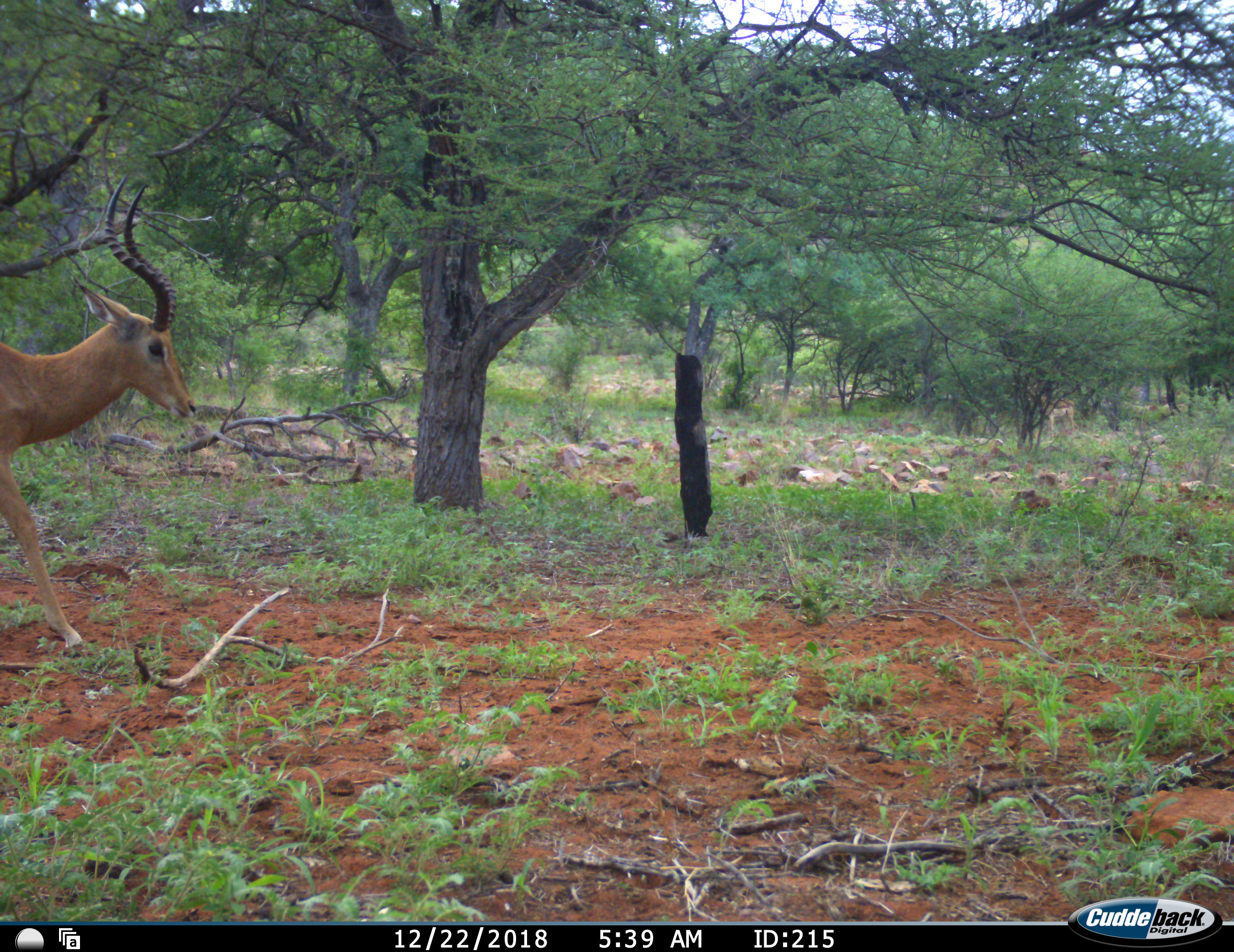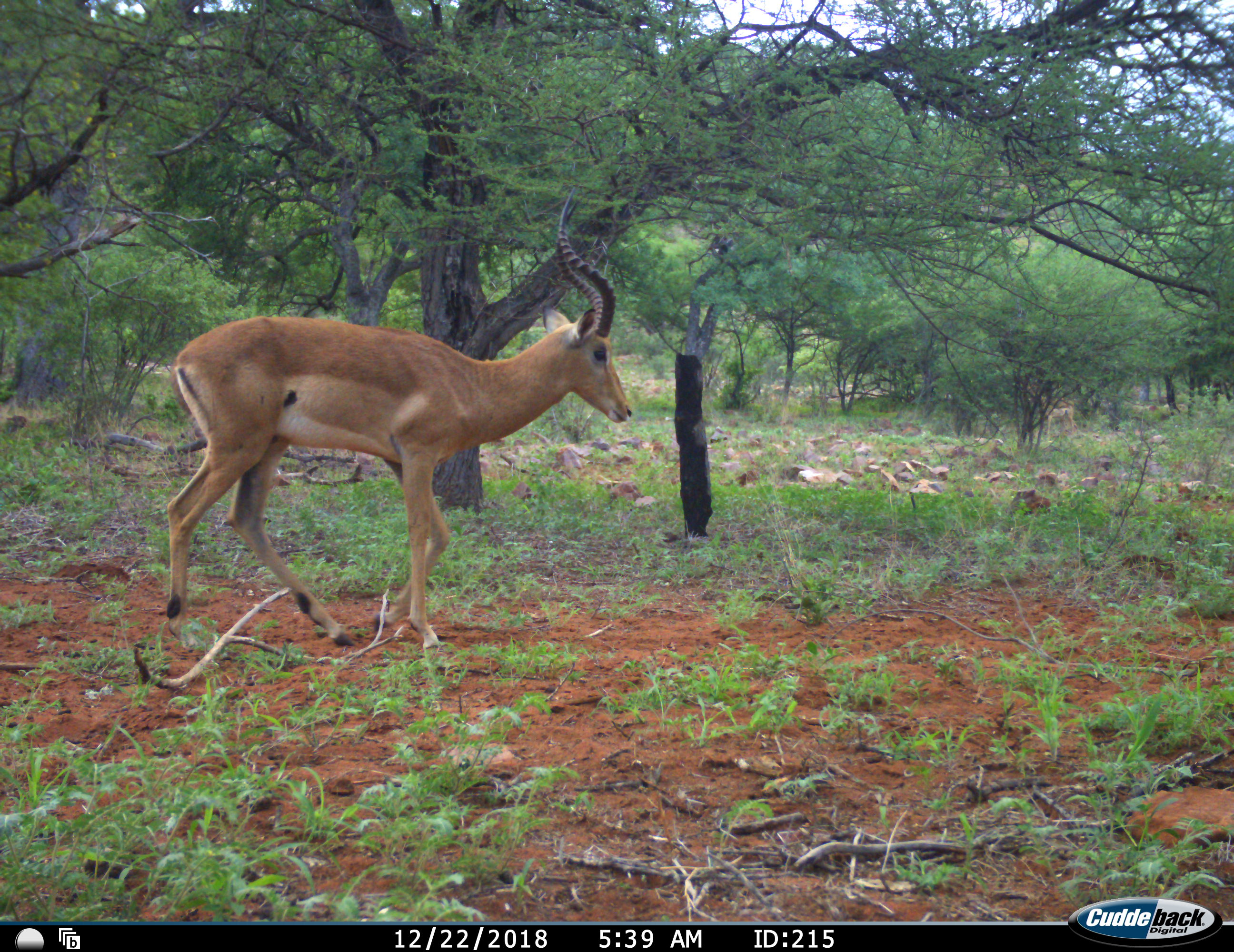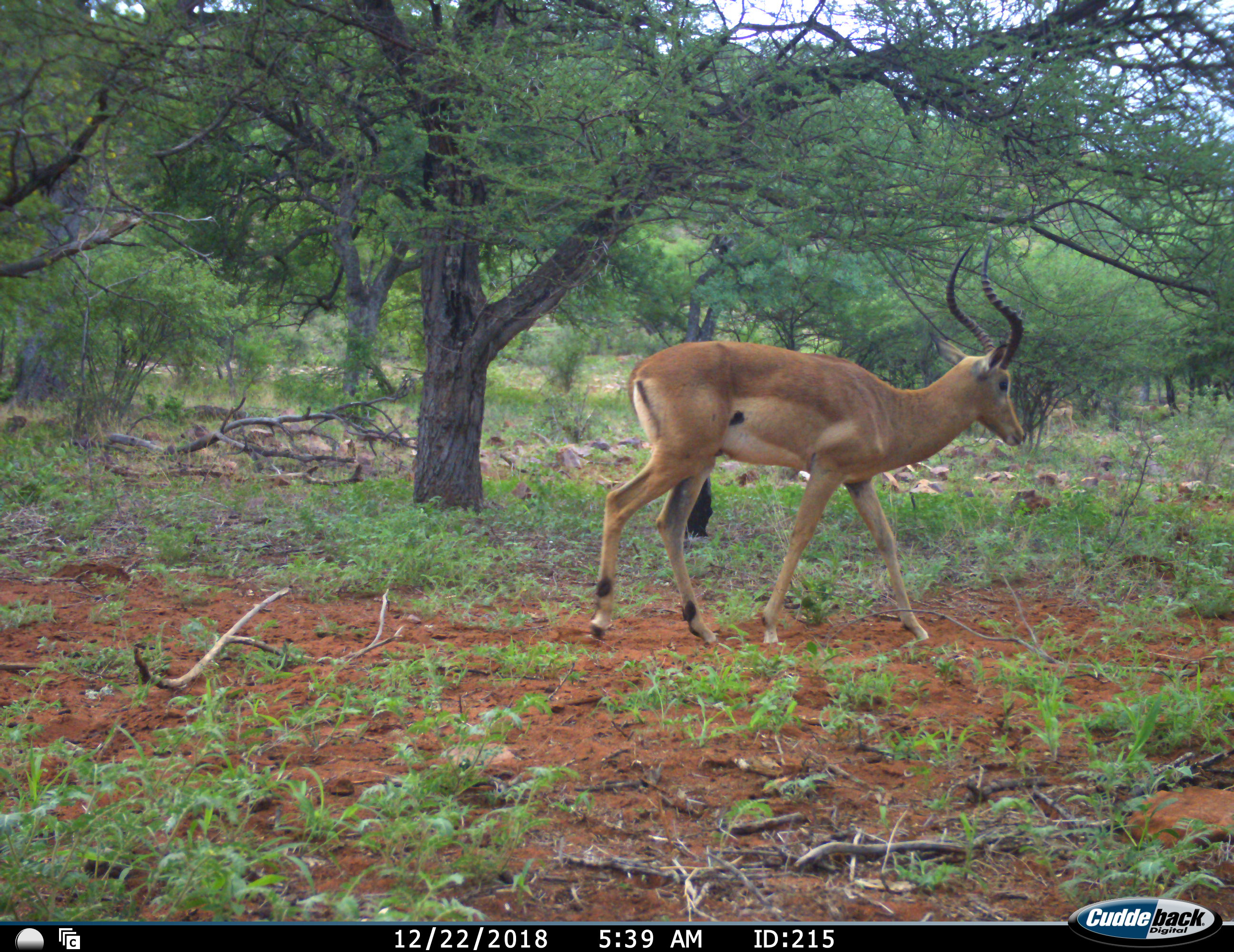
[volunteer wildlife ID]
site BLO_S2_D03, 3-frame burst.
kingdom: Animalia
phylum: Chordata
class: Mammalia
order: Artiodactyla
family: Bovidae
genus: Aepyceros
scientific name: Aepyceros melampus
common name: impala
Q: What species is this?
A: Impala (Aepyceros melampus).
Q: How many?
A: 1.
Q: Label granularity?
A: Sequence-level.